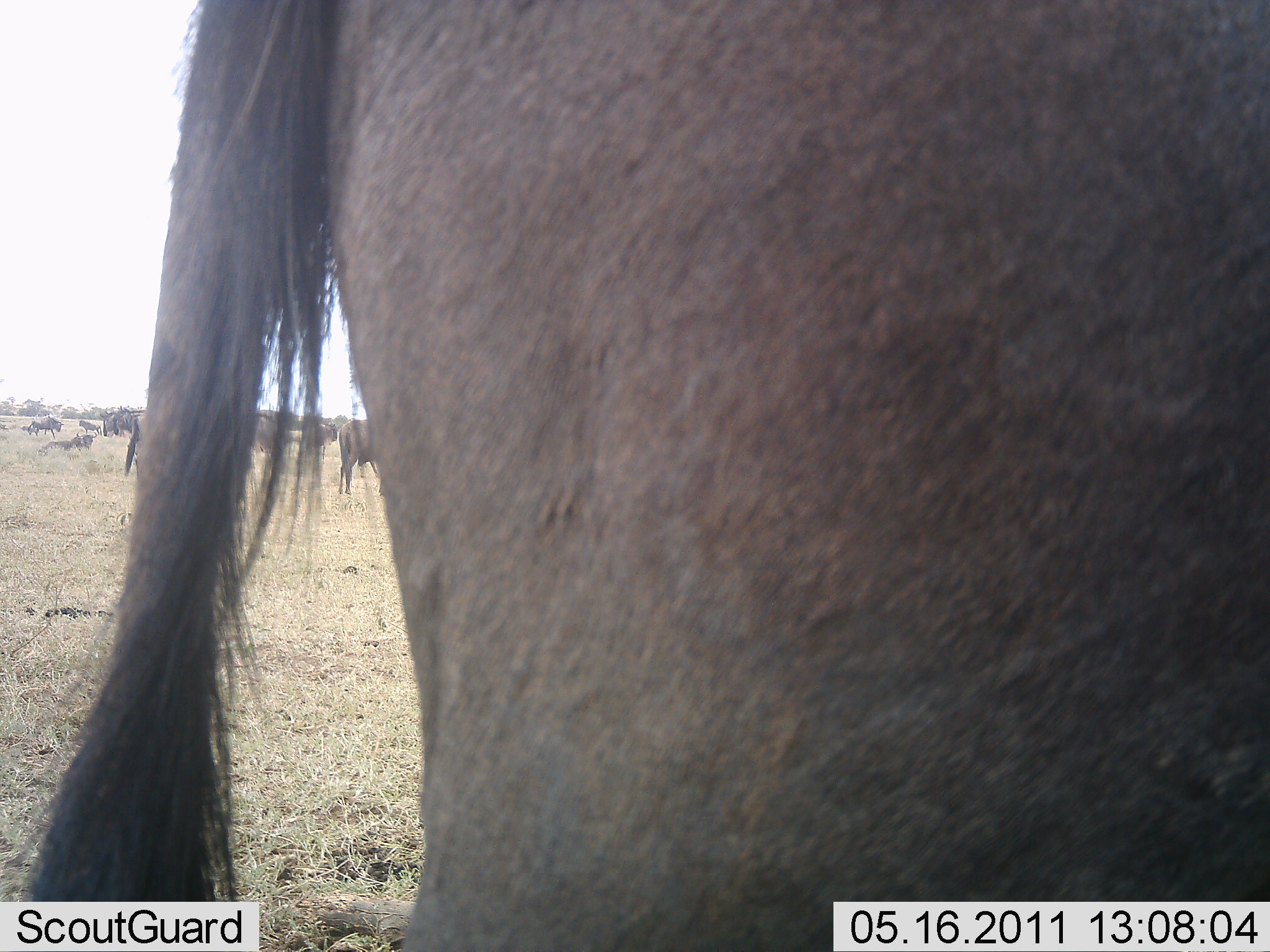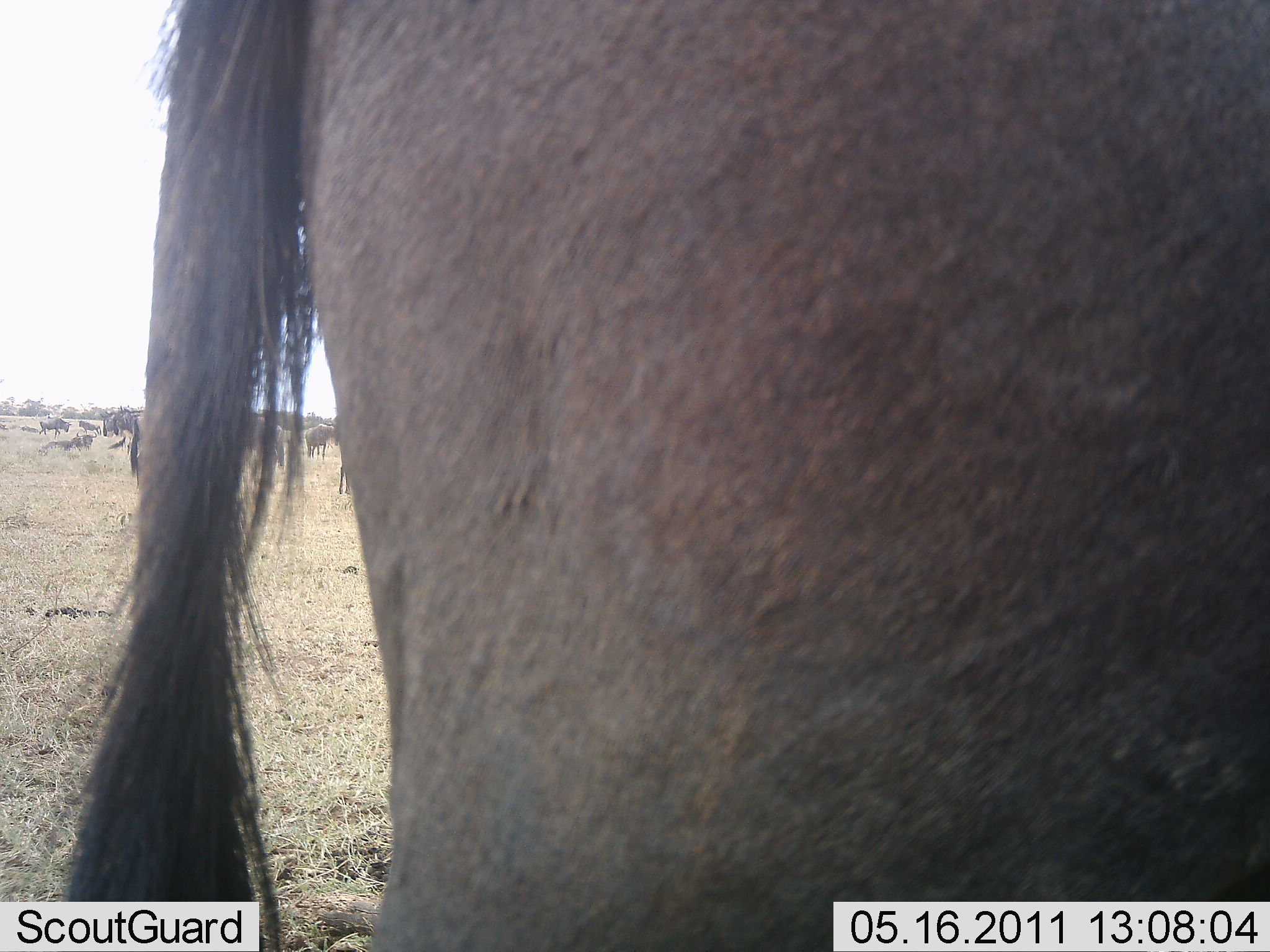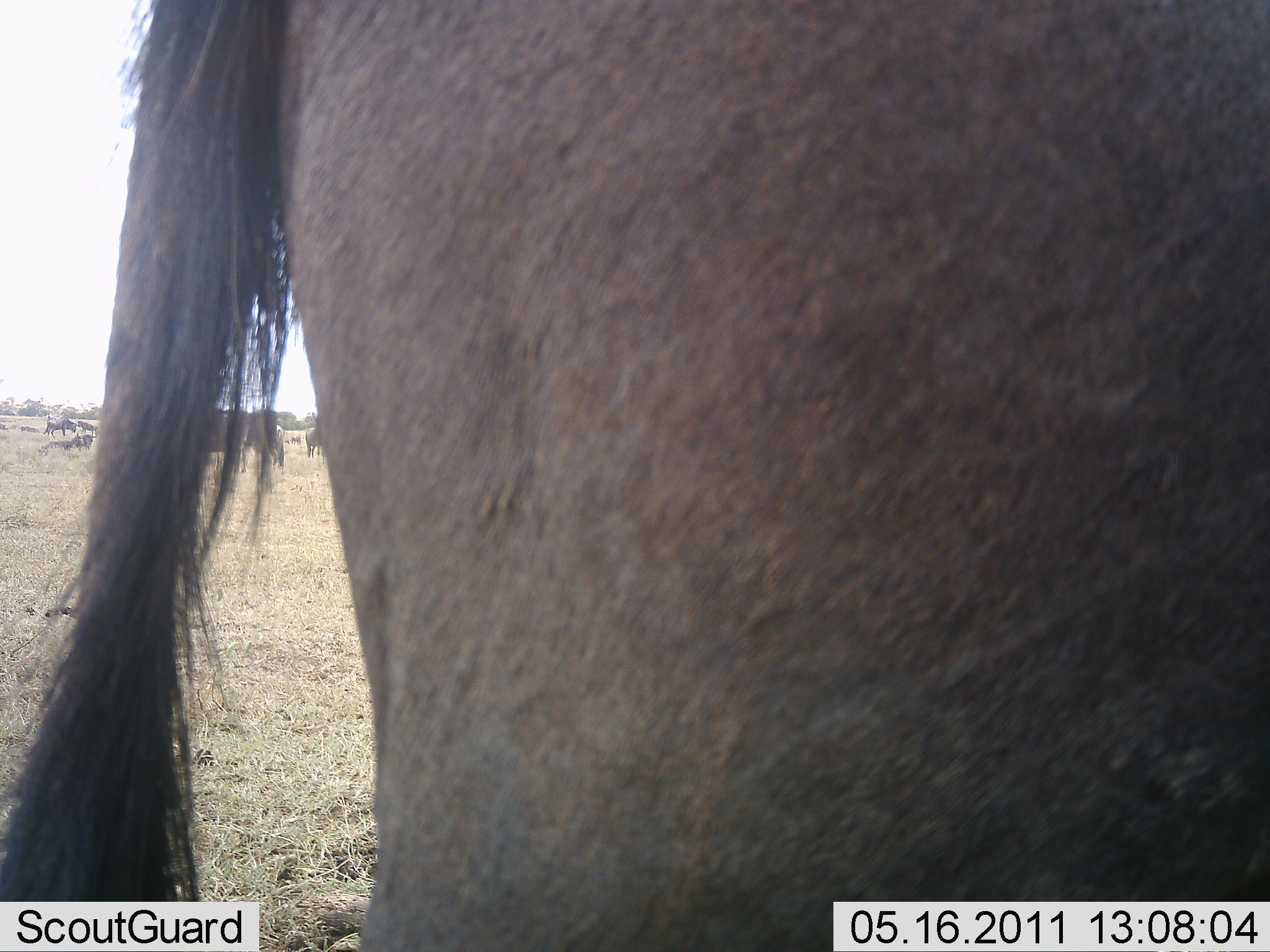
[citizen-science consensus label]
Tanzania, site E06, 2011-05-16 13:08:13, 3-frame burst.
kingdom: Animalia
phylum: Chordata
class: Mammalia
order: Artiodactyla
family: Bovidae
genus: Connochaetes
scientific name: Connochaetes taurinus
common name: blue wildebeest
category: wildebeest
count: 8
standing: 92%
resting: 46%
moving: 23%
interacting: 0%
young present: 0%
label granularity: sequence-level